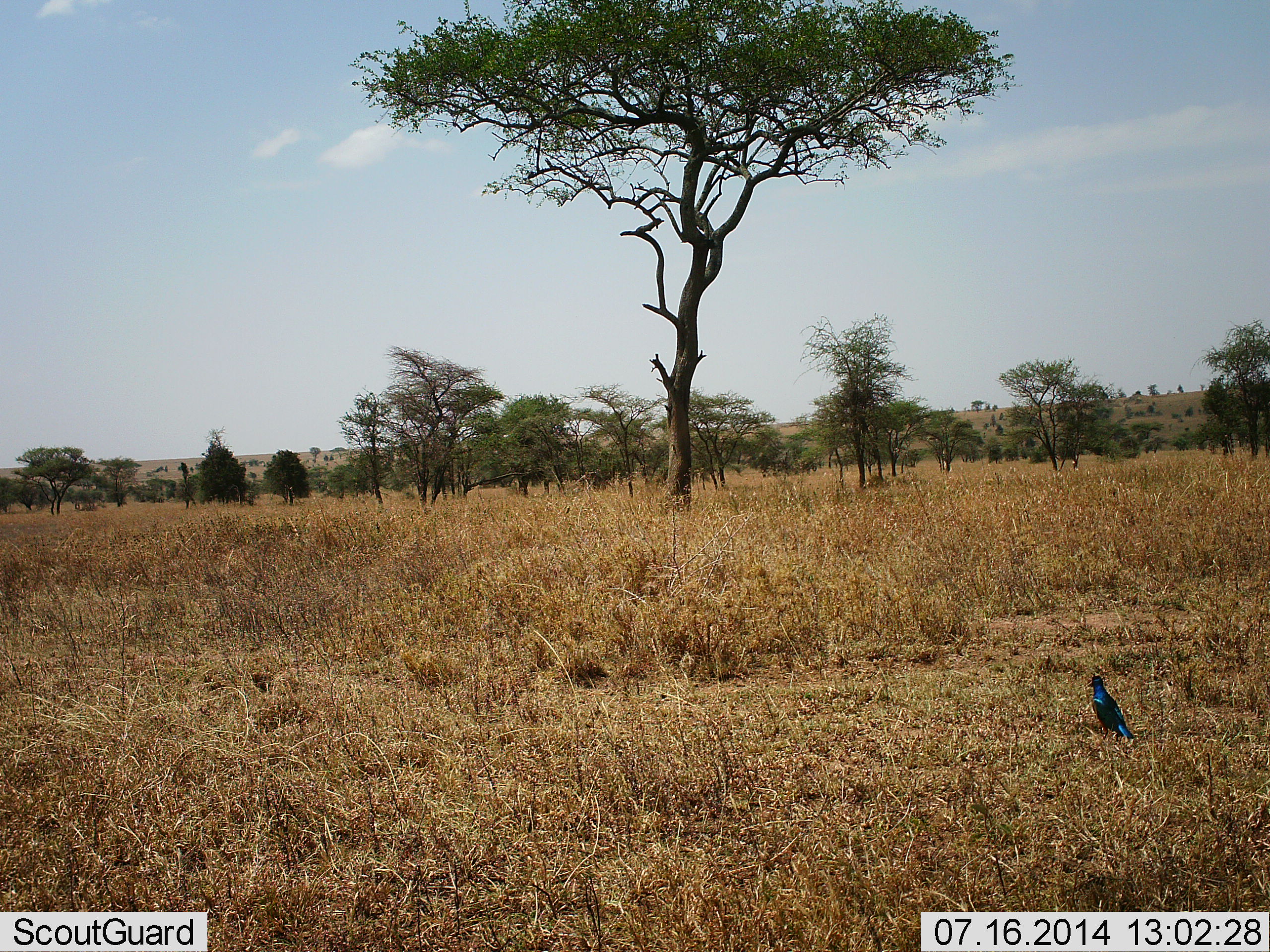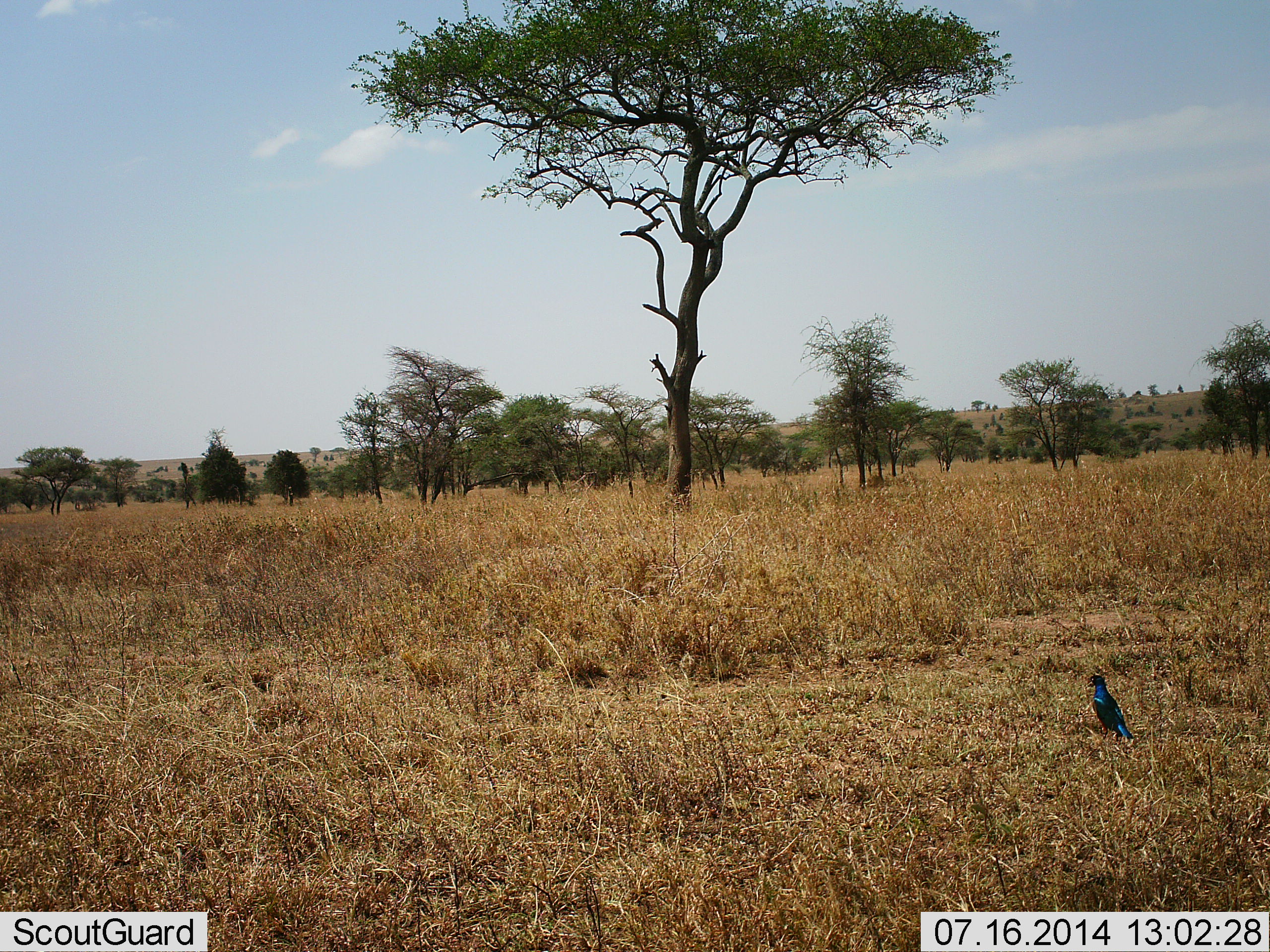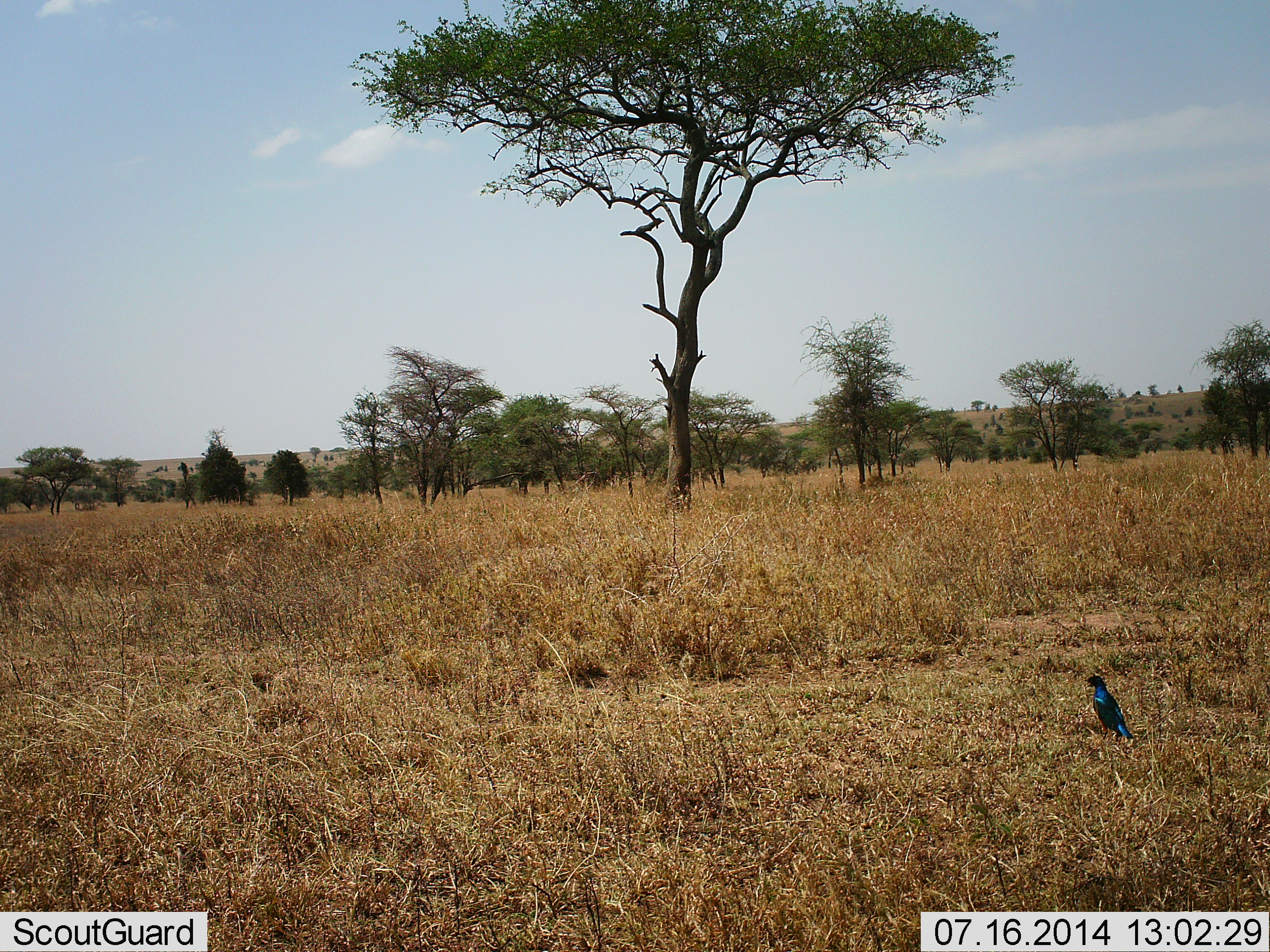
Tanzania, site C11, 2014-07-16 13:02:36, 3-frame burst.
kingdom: Animalia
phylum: Chordata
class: Aves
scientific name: Aves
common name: bird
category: otherbird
Otherbird (bird) (Aves), count 1. Behavior (volunteer vote fractions): standing 90%, resting 10%, moving 10%, interacting 0%. Young present (vote fraction): 10%. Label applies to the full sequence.